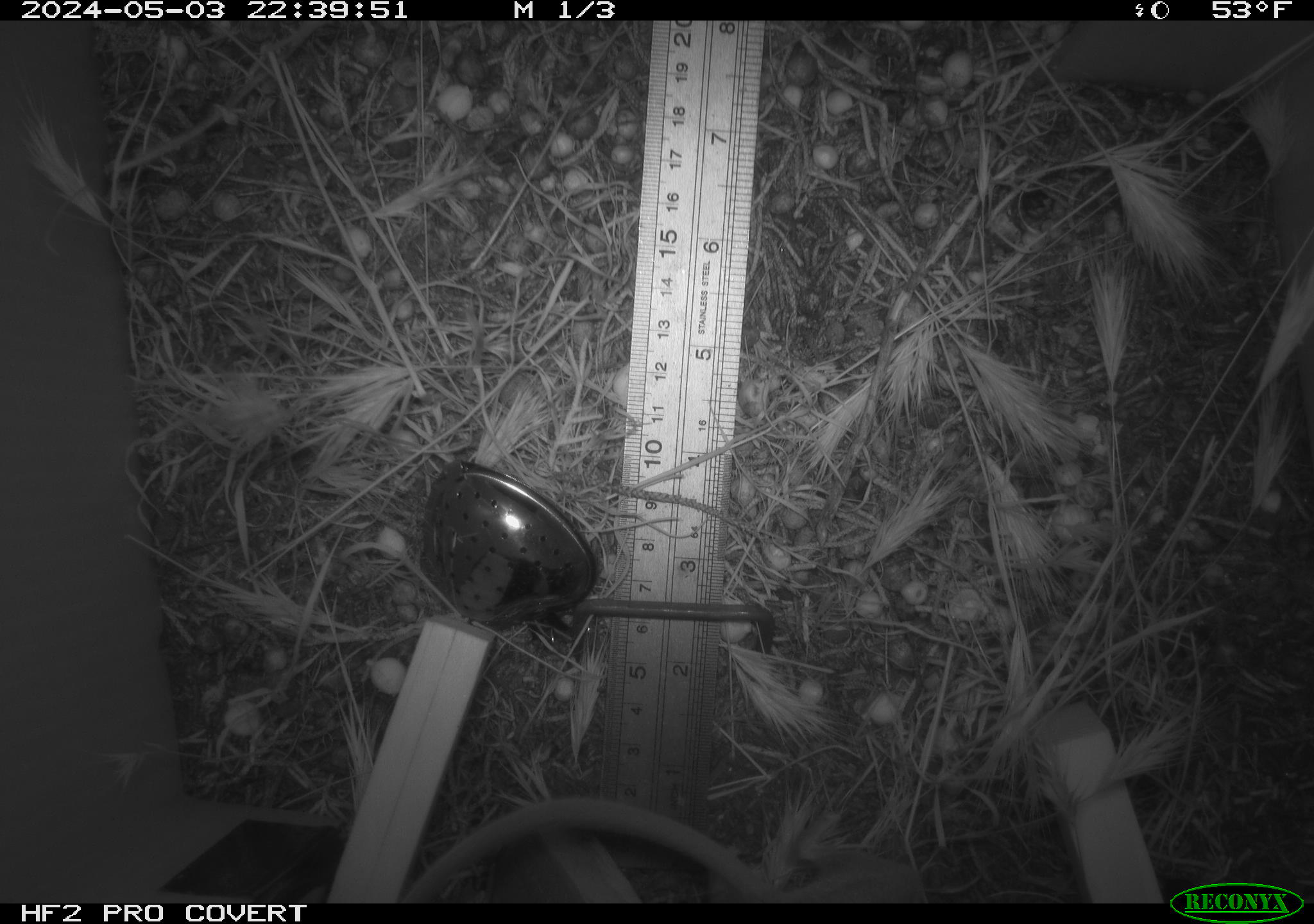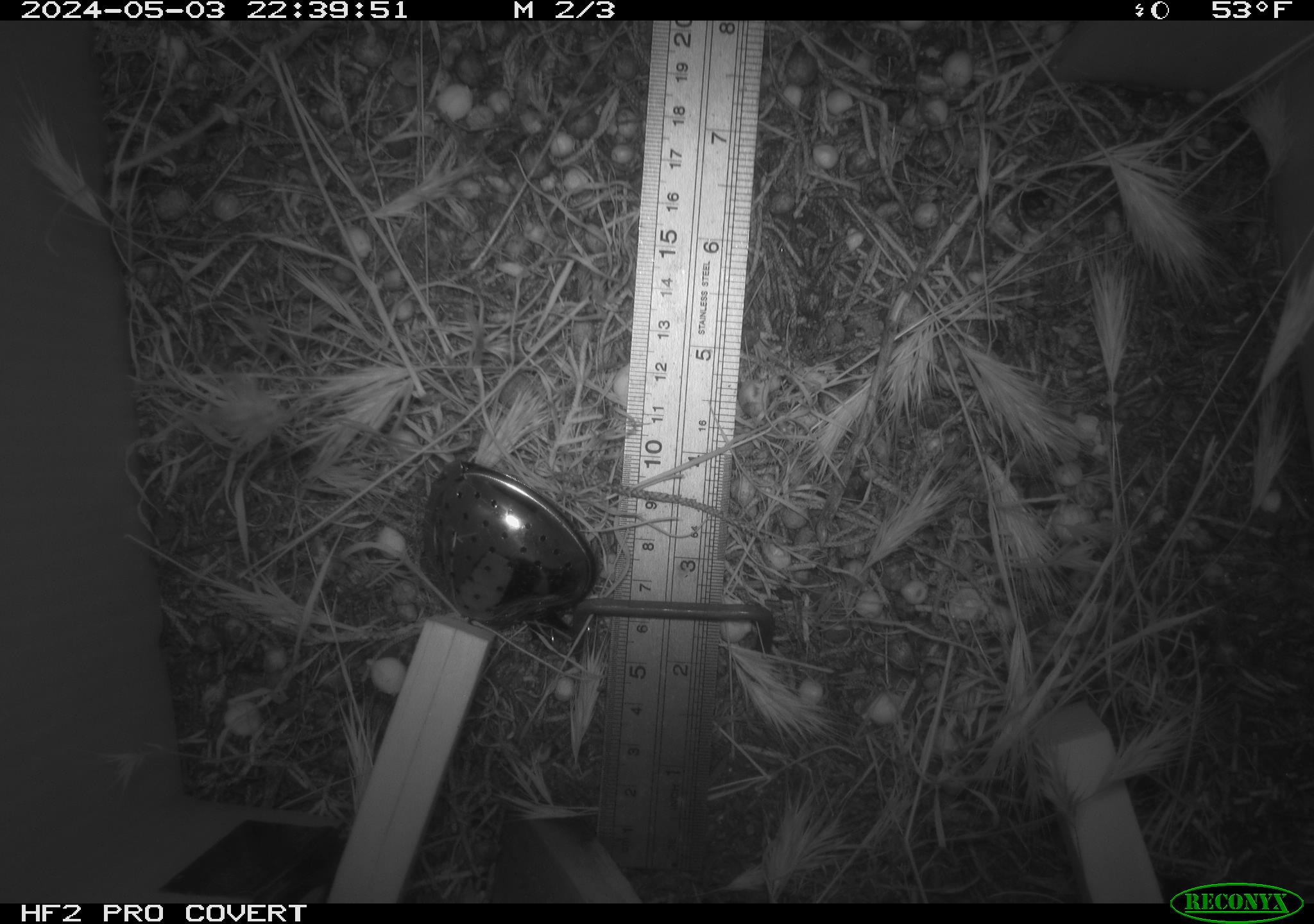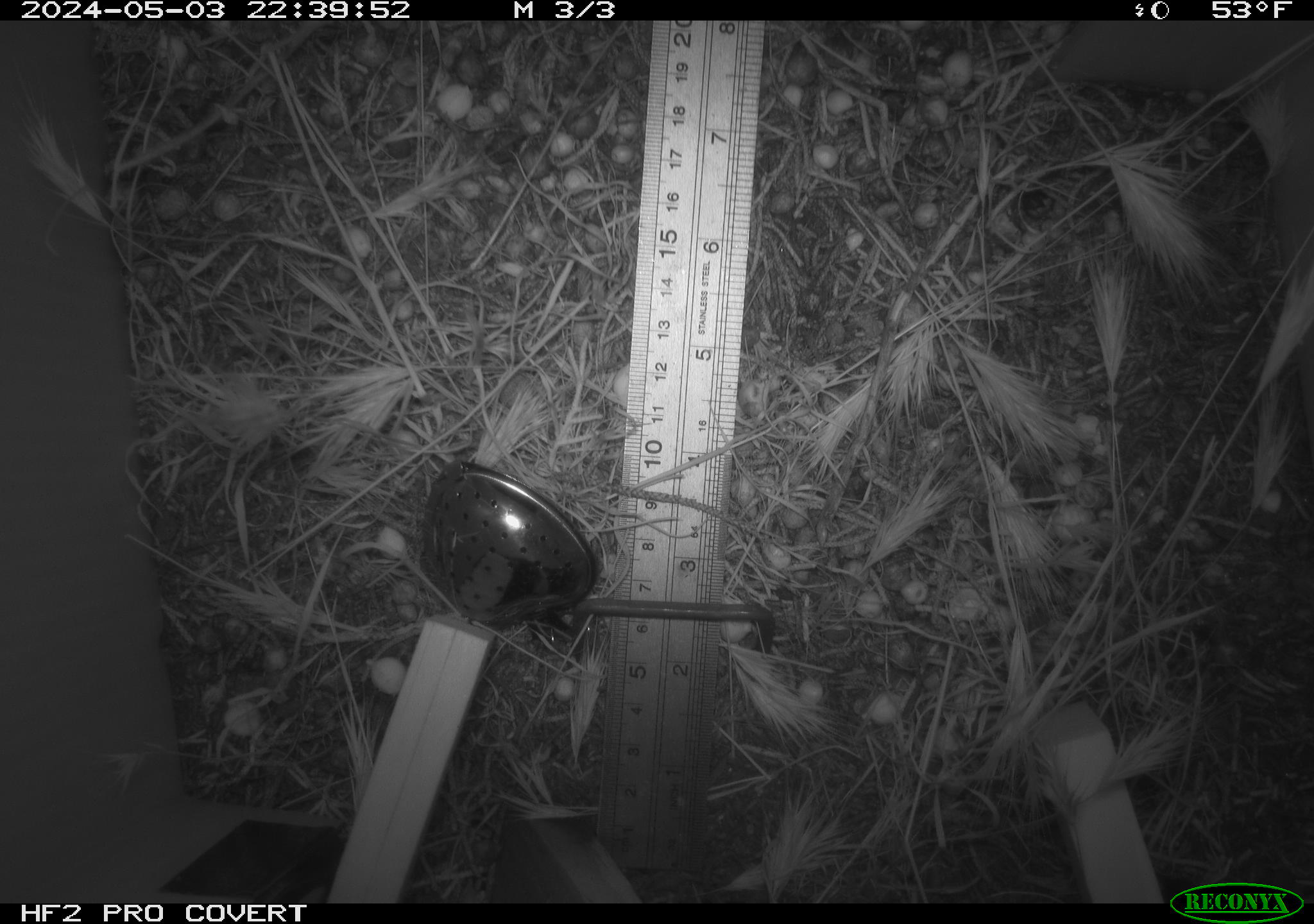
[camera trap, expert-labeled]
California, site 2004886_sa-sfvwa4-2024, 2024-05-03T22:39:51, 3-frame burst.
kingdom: Animalia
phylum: Chordata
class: Mammalia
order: Rodentia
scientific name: Rodentia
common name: mouse species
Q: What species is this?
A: Mouse species (Rodentia).